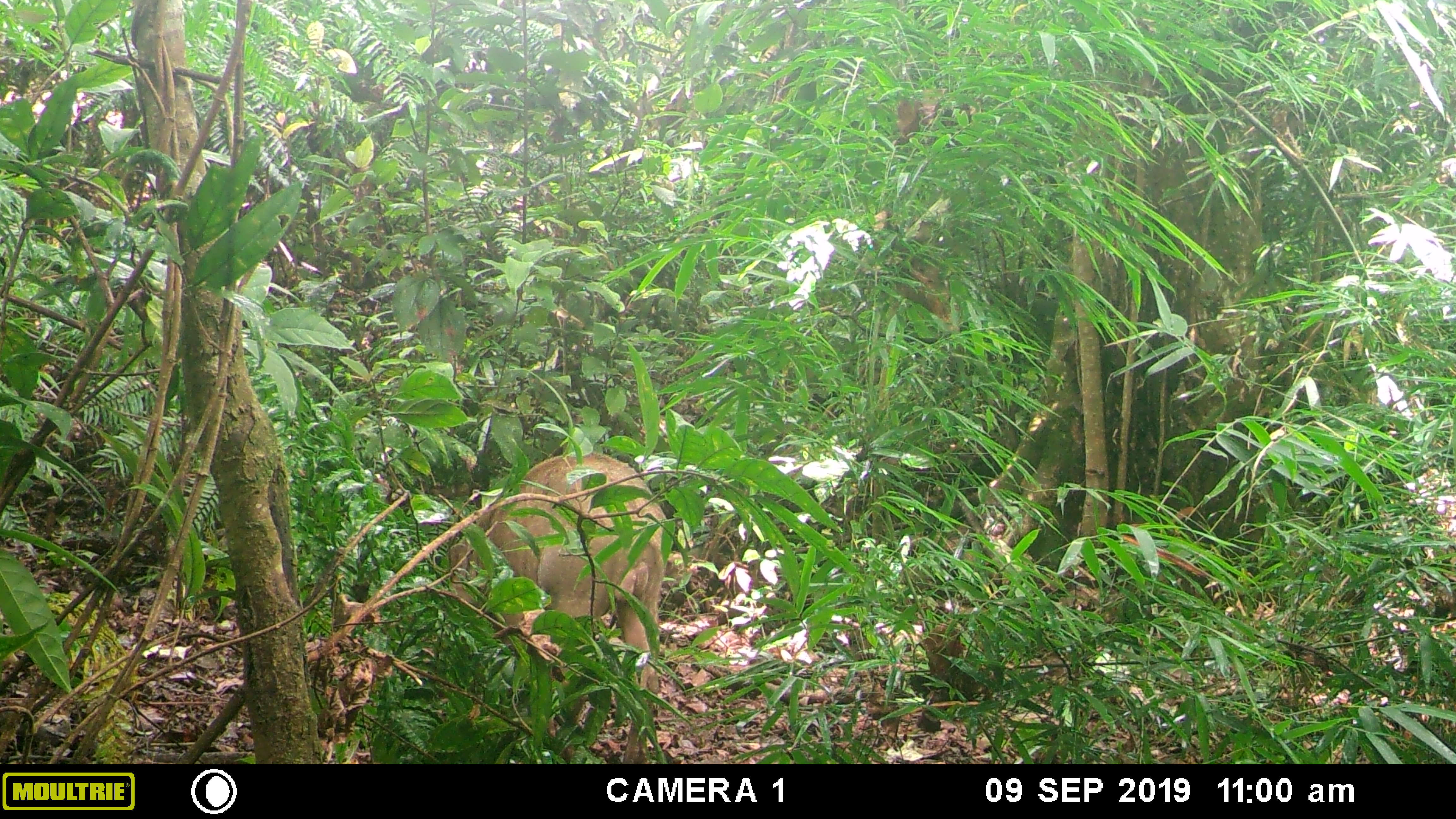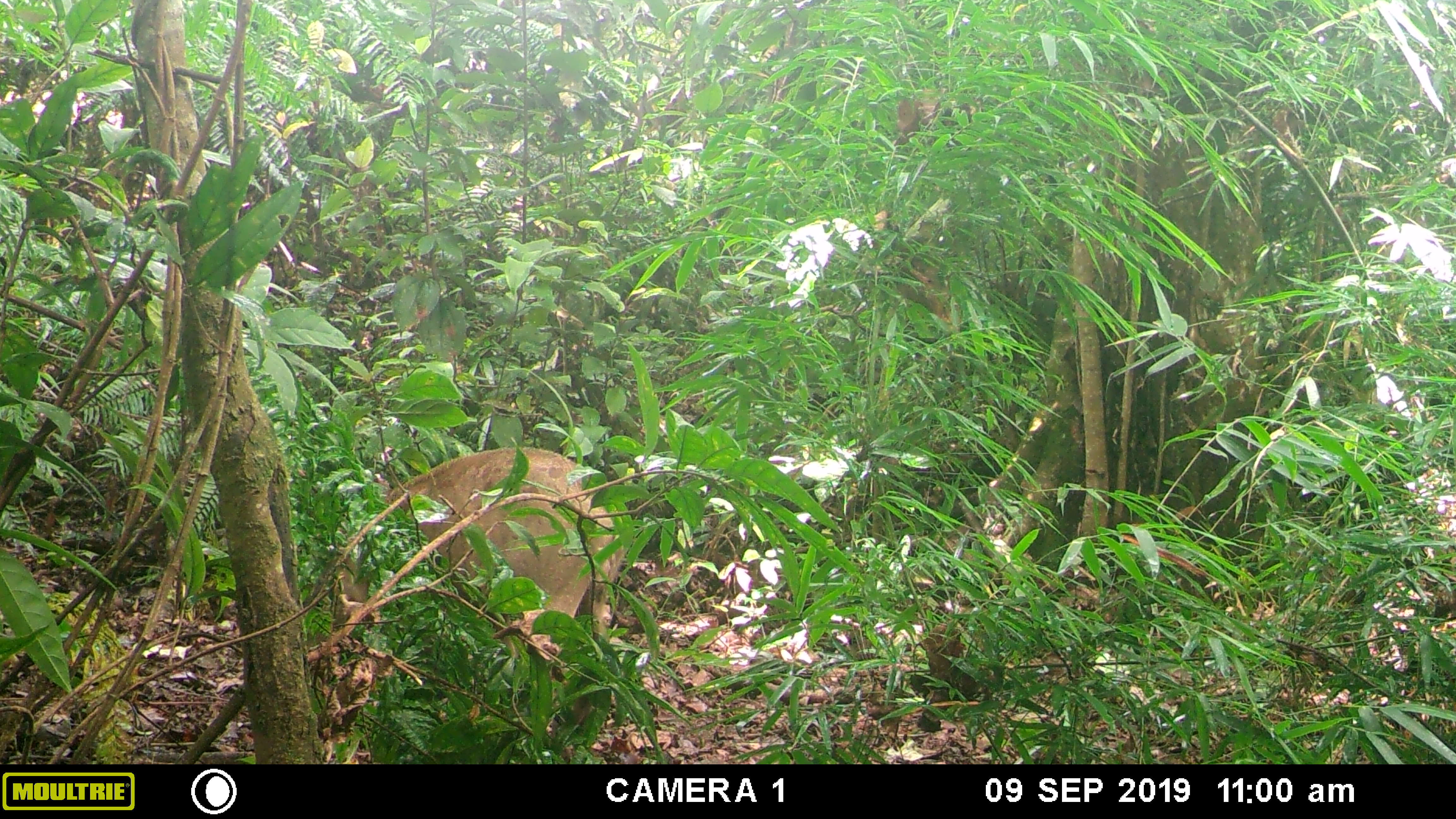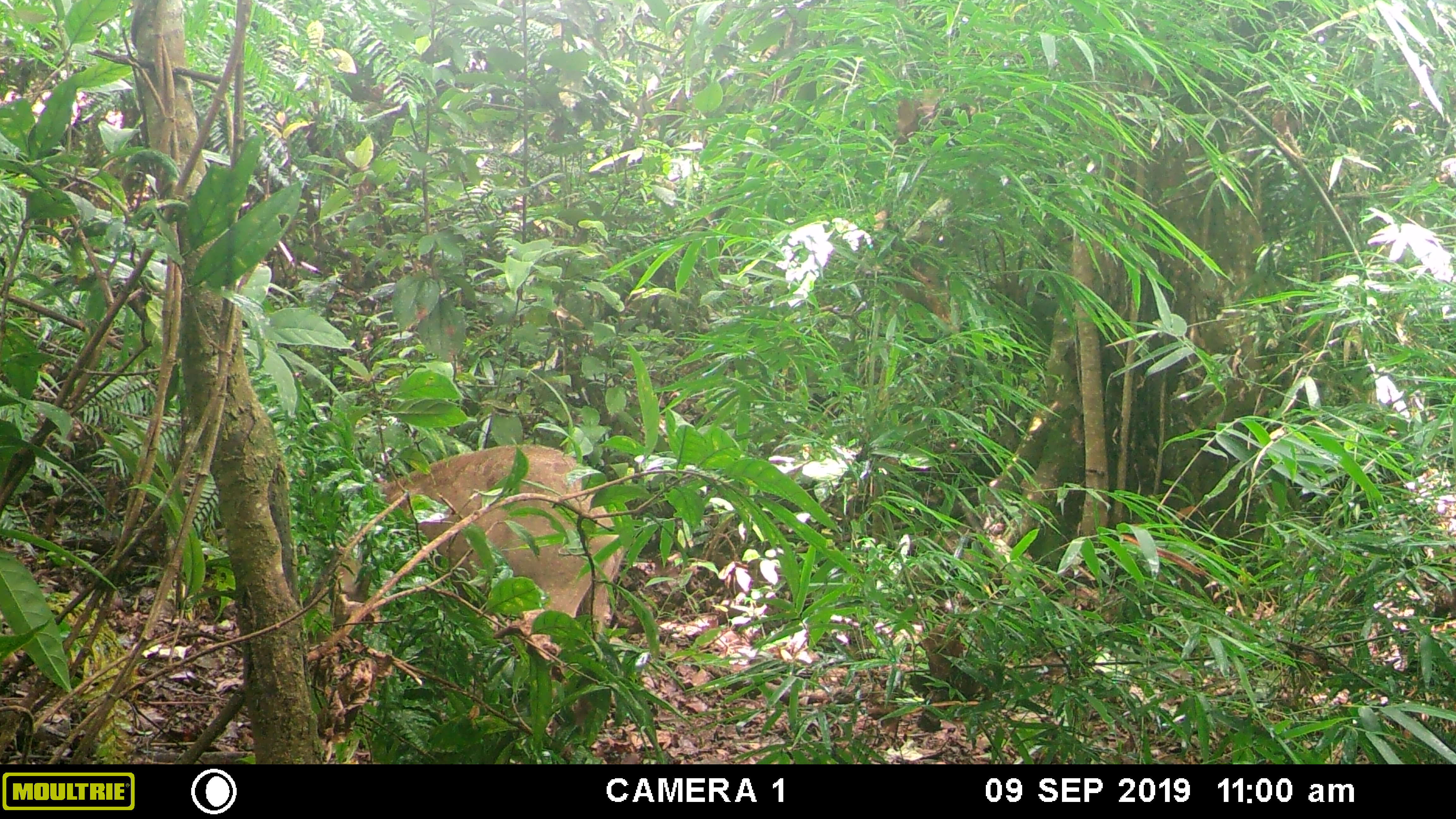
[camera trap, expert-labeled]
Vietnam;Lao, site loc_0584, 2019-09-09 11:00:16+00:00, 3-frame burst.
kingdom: Animalia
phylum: Chordata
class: Mammalia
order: Artiodactyla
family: Suidae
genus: Sus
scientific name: Sus scrofa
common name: eurasian wild pig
Eurasian wild pig (Sus scrofa). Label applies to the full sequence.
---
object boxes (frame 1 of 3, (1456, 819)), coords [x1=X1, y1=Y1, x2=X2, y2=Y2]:
eurasian wild pig: [x1=448, y1=452, x2=667, y2=692]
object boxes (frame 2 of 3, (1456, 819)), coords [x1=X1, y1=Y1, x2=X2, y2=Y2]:
eurasian wild pig: [x1=311, y1=446, x2=630, y2=676]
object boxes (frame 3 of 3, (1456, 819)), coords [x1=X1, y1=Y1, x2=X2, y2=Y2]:
eurasian wild pig: [x1=303, y1=444, x2=624, y2=675]